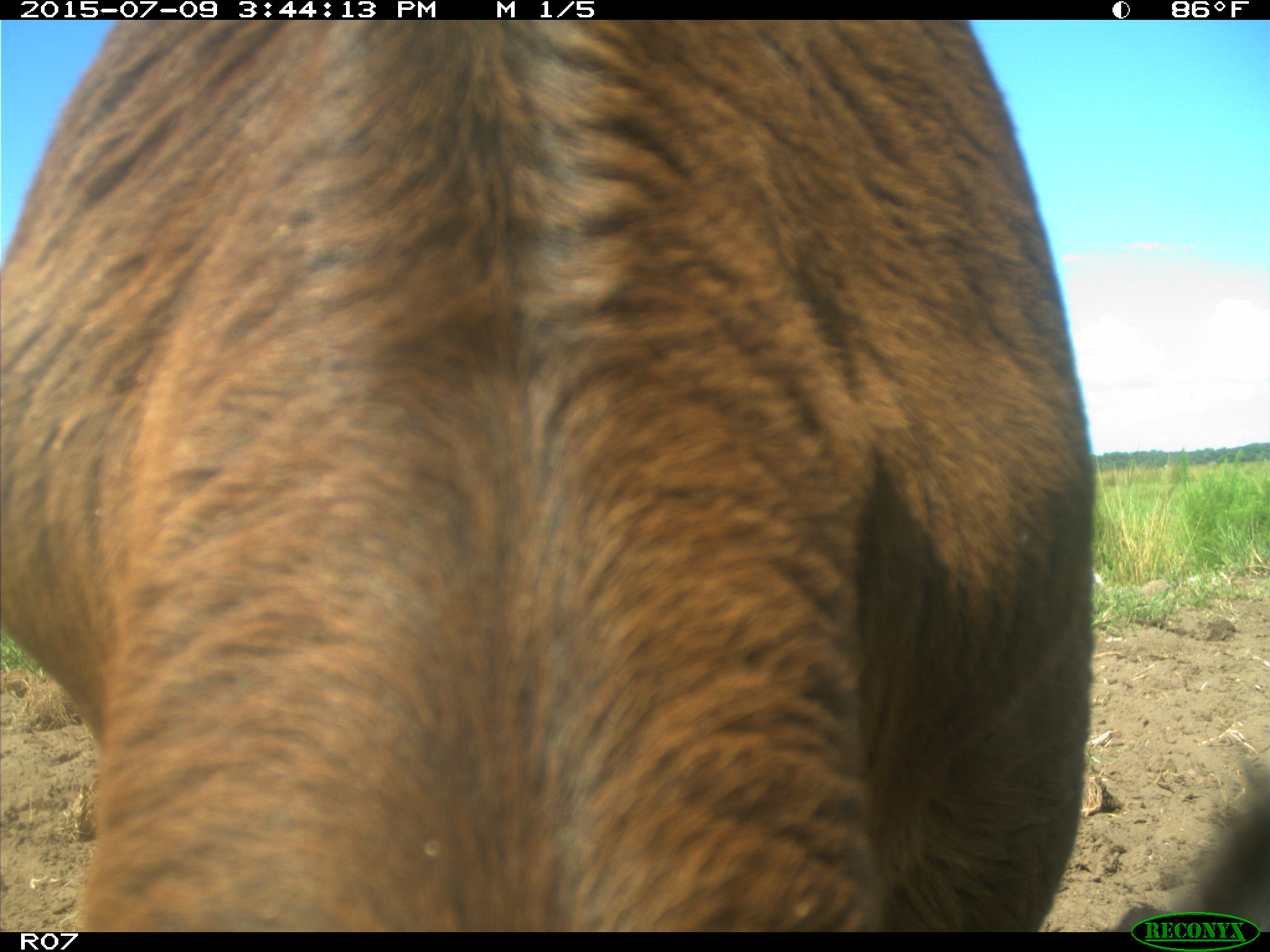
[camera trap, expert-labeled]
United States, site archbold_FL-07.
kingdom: Animalia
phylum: Chordata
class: Mammalia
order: Artiodactyla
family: Bovidae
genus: Bos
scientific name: Bos taurus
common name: domestic cow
Bos taurus (domestic cow).